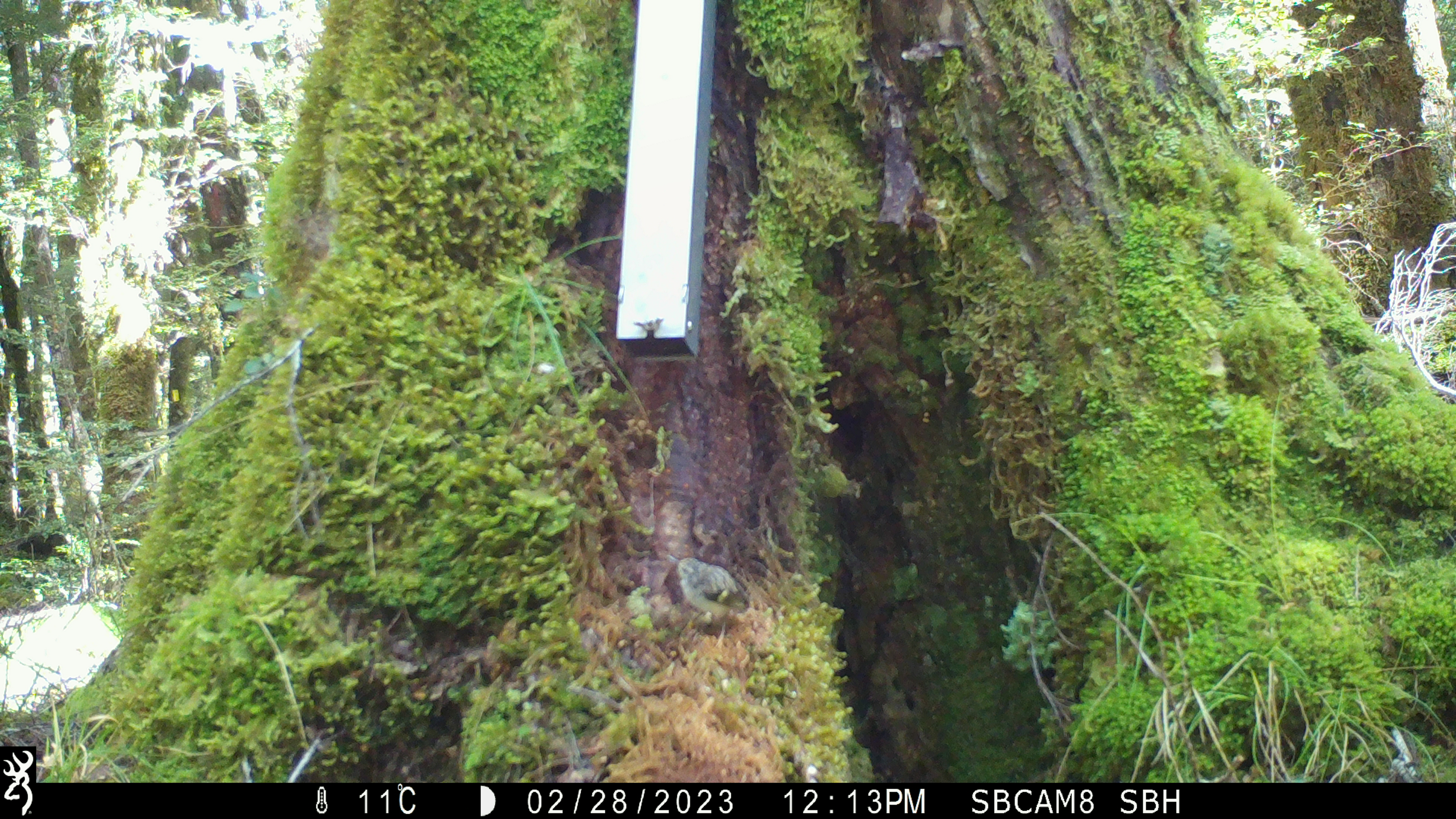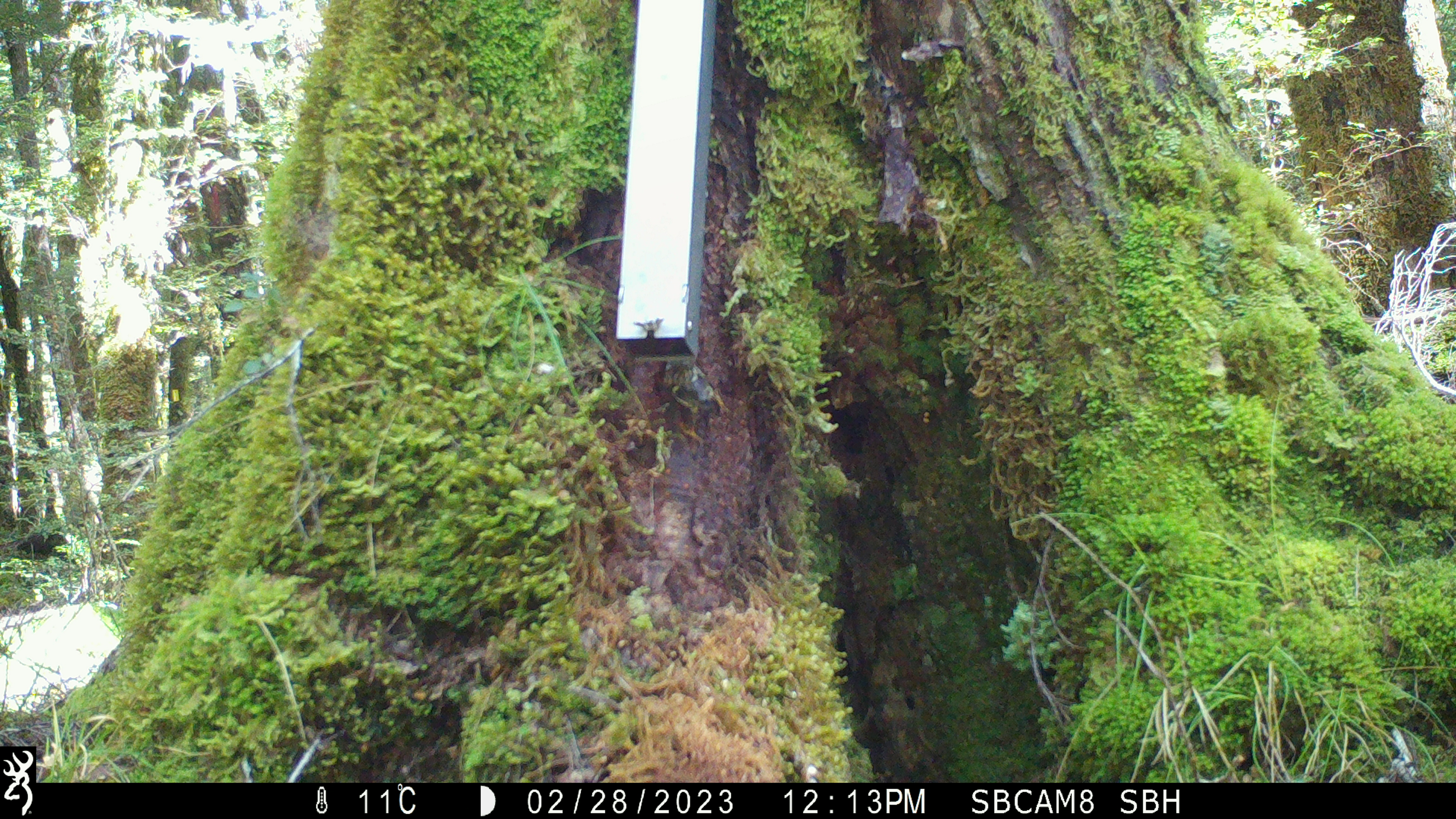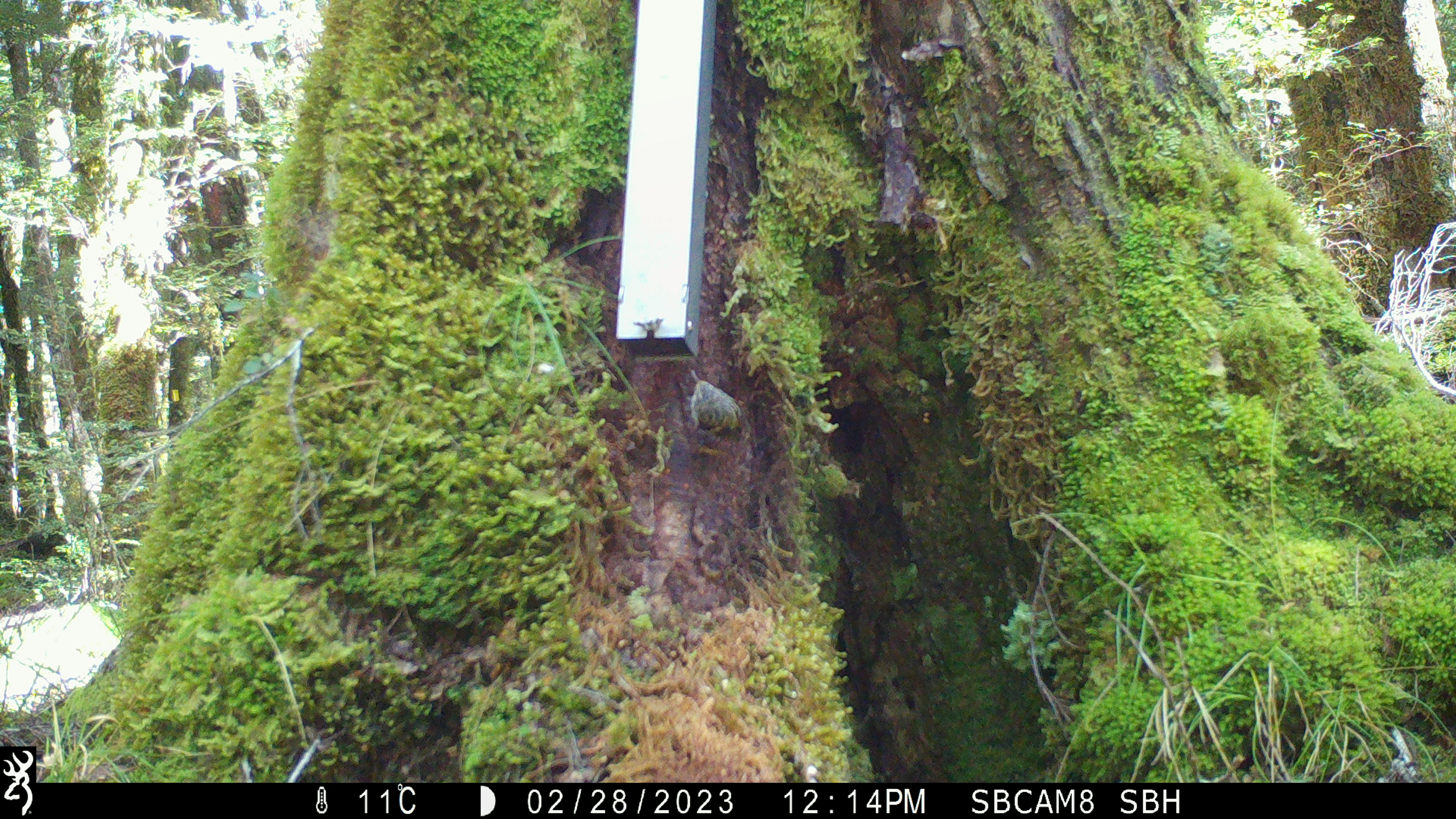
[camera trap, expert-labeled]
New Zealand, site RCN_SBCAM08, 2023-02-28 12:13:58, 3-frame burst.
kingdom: Animalia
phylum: Chordata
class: Aves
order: Passeriformes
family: Acanthisittidae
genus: Acanthisitta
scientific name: Acanthisitta chloris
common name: rifleman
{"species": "rifleman (Acanthisitta chloris)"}